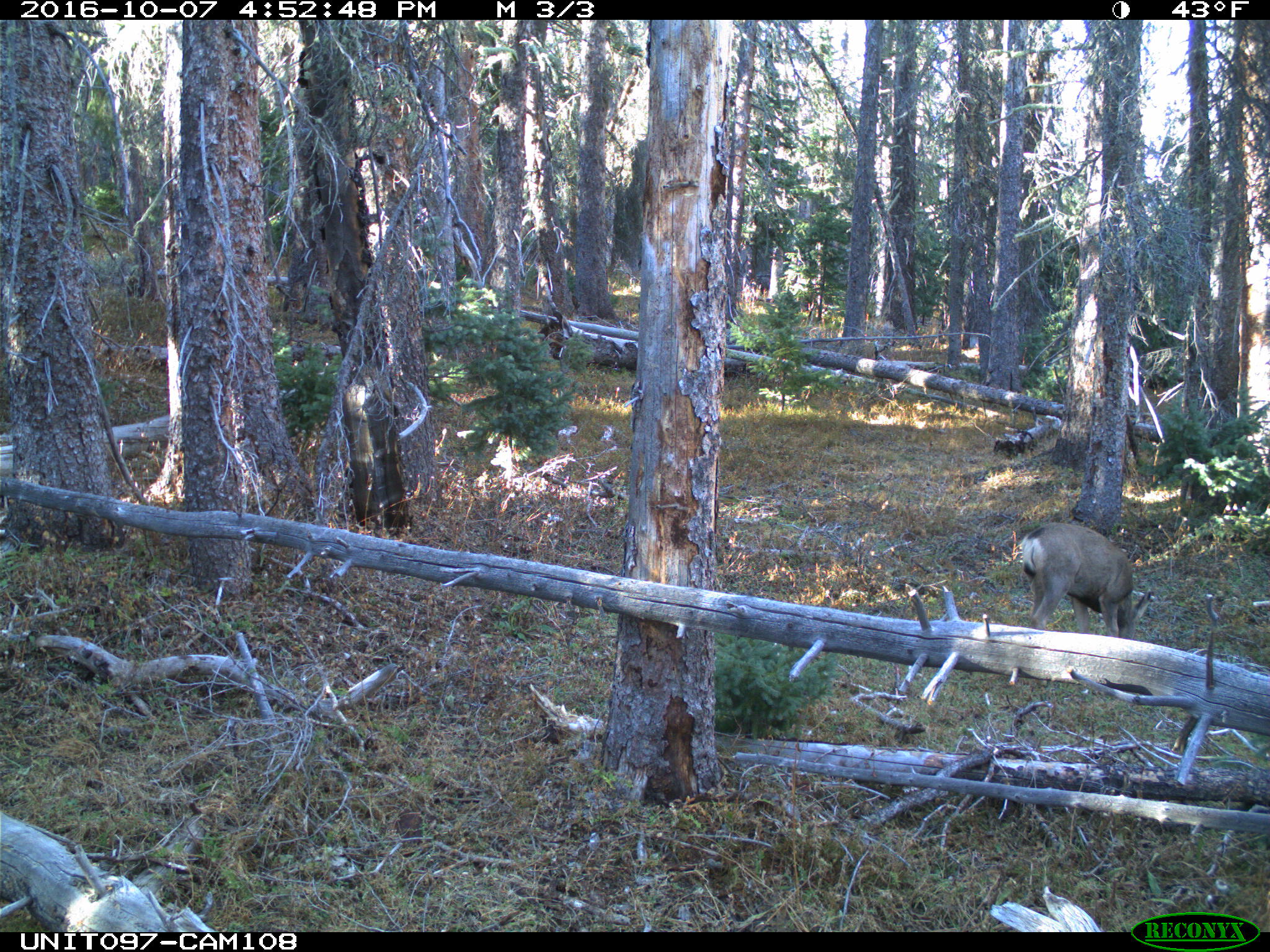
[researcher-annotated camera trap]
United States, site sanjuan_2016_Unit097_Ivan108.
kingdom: Animalia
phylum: Chordata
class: Mammalia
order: Artiodactyla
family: Cervidae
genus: Odocoileus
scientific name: Odocoileus hemionus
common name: mule deer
Odocoileus hemionus (mule deer).